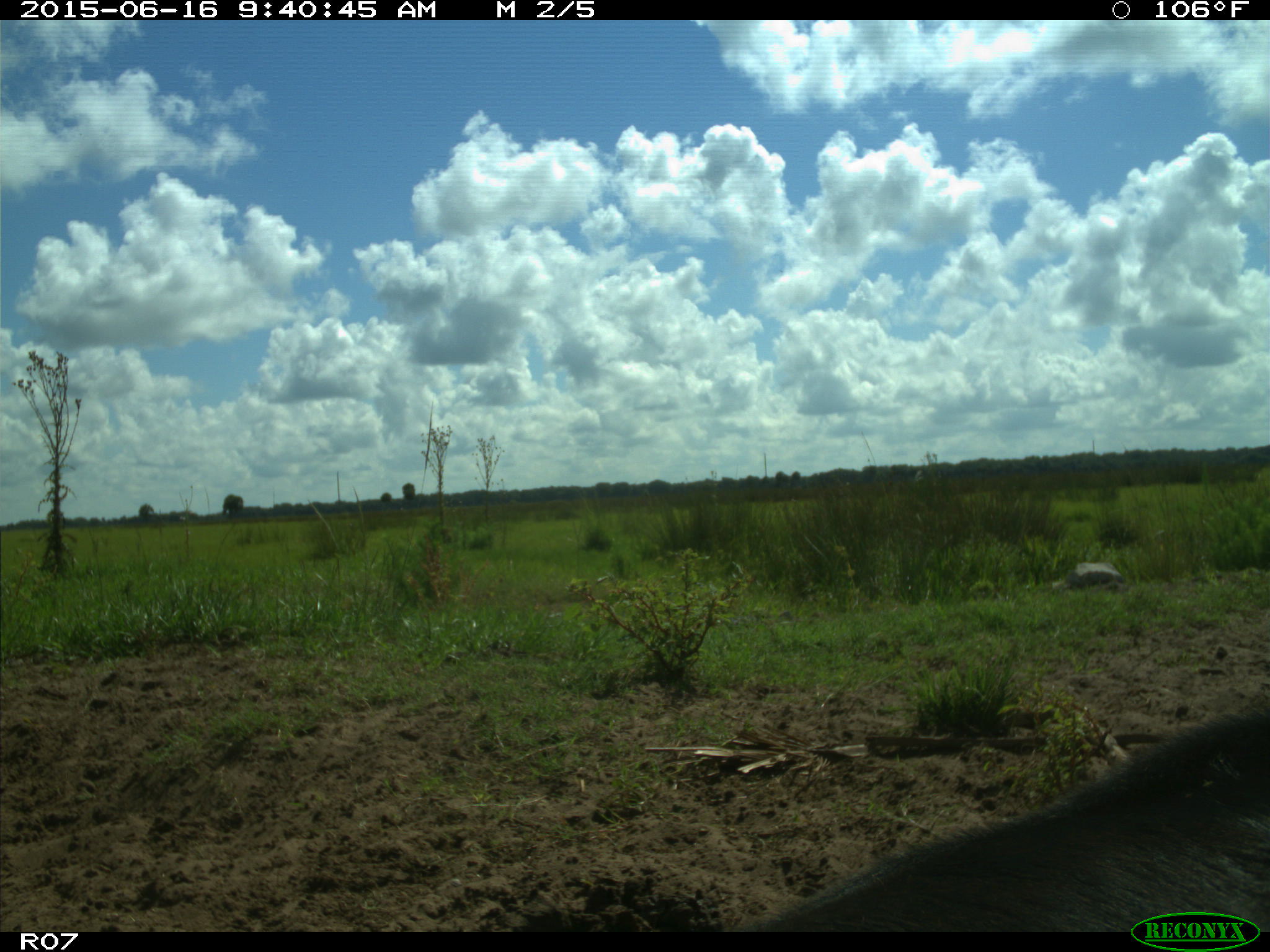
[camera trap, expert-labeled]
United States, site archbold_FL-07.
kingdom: Animalia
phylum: Chordata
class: Mammalia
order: Artiodactyla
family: Bovidae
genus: Bos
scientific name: Bos taurus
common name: domestic cow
Bos taurus (domestic cow).